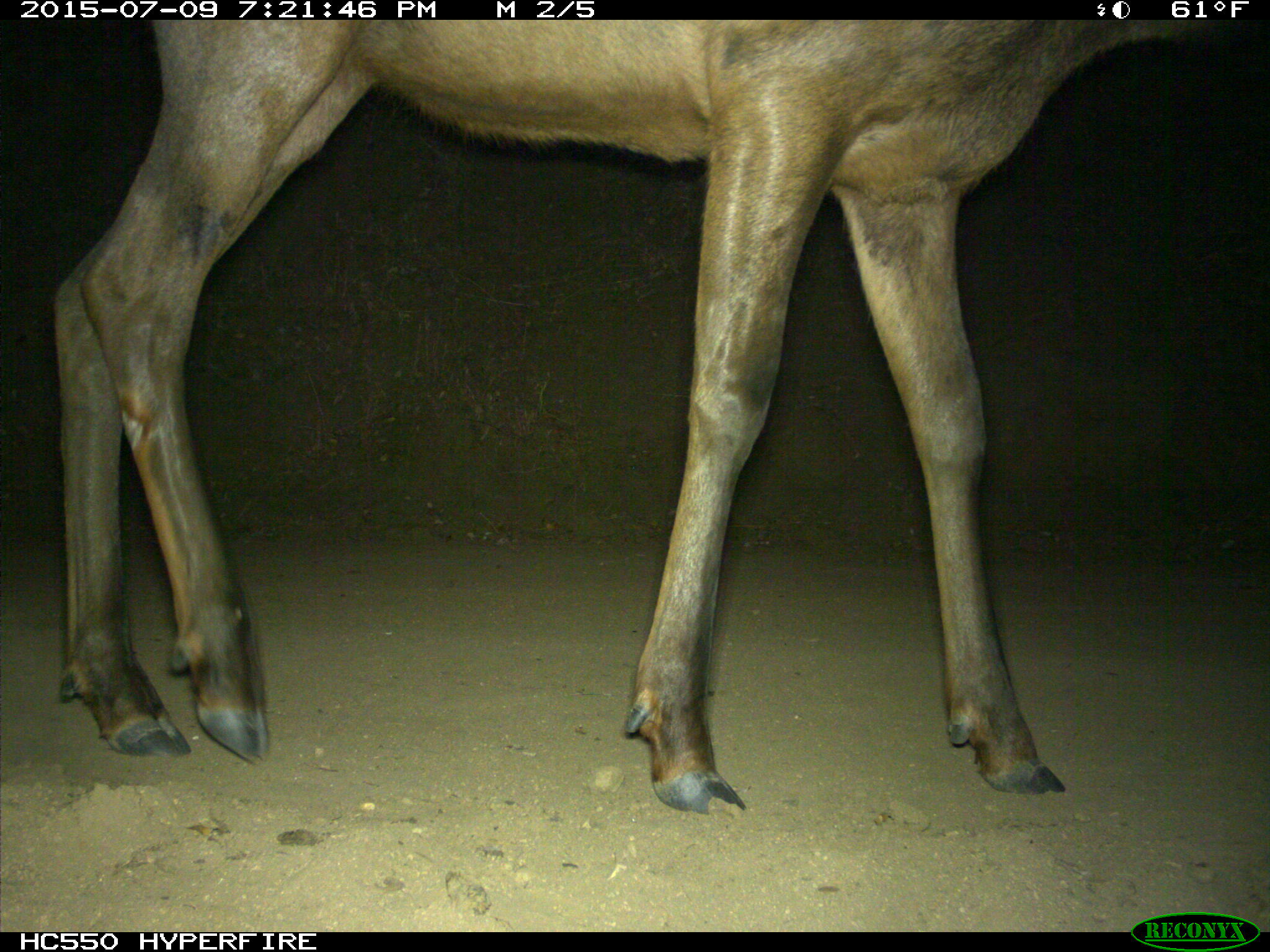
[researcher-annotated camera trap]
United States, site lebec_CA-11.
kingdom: Animalia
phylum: Chordata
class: Mammalia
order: Artiodactyla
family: Cervidae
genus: Cervus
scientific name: Cervus canadensis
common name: elk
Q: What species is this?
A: Cervus canadensis (elk).